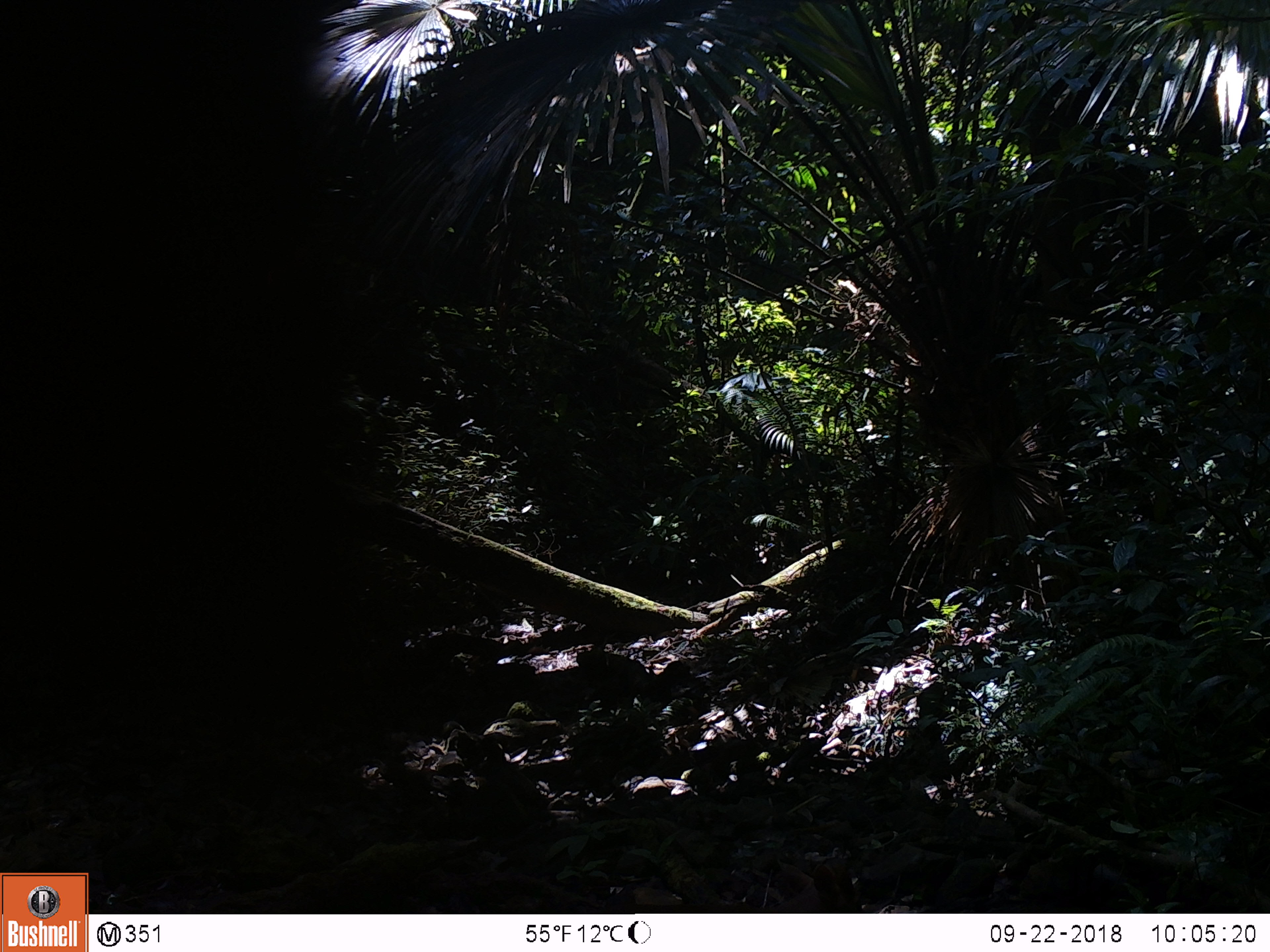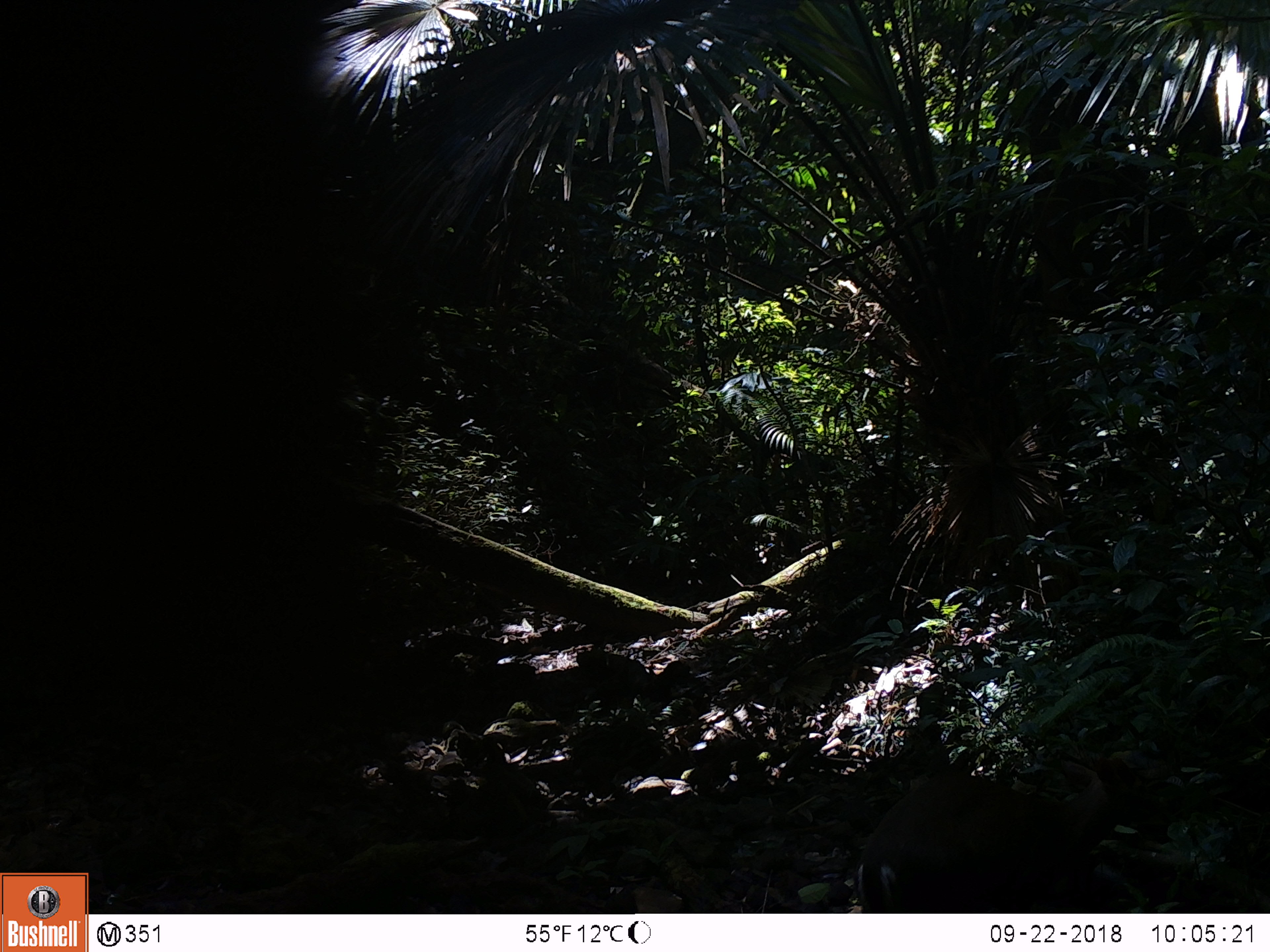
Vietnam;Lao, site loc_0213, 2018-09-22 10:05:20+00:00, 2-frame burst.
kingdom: Animalia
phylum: Chordata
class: Mammalia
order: Artiodactyla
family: Cervidae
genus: Muntiacus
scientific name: Muntiacus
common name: muntjacs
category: unidentified muntjac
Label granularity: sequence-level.